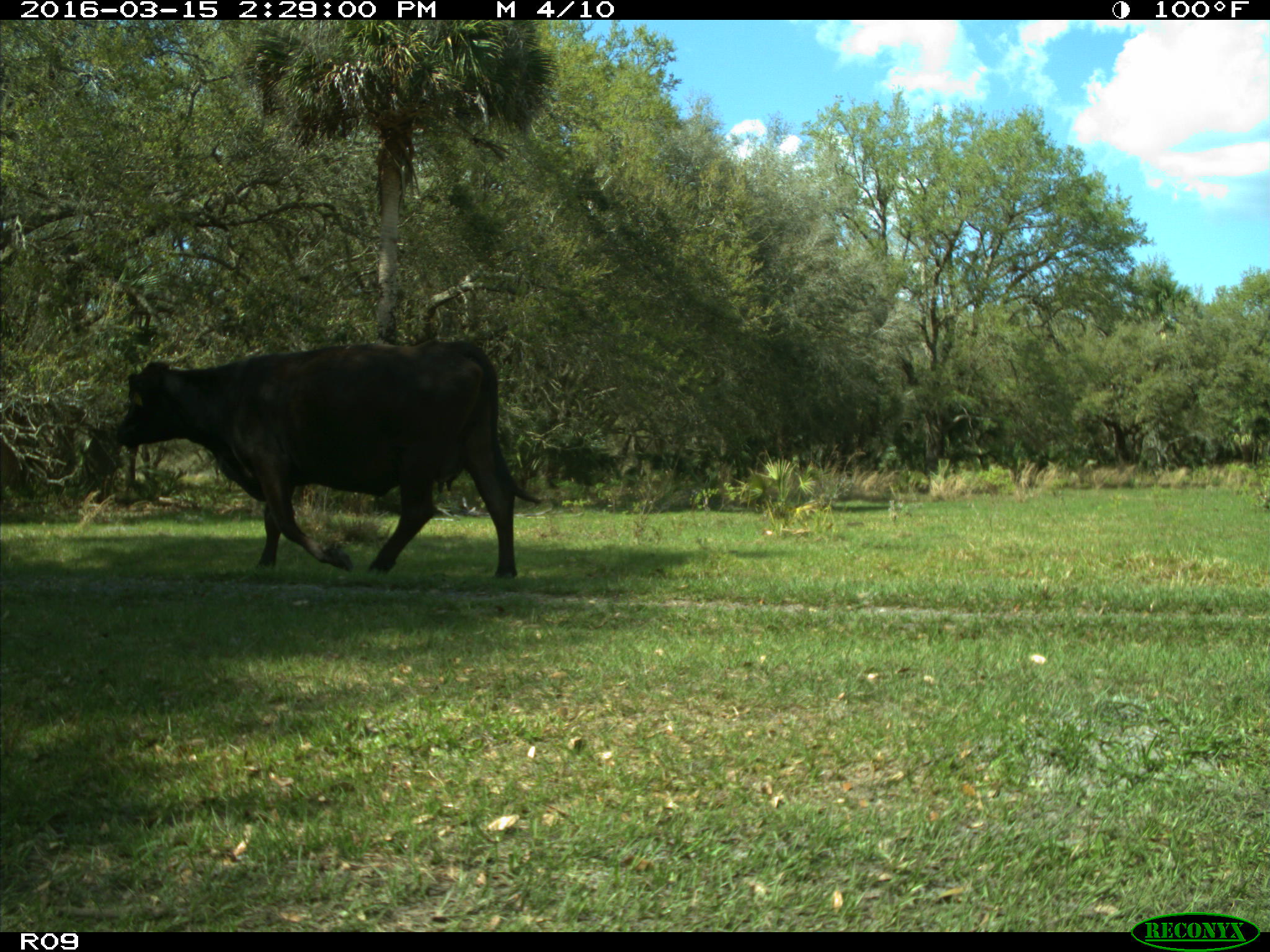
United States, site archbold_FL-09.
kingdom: Animalia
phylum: Chordata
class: Mammalia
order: Artiodactyla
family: Bovidae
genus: Bos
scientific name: Bos taurus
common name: domestic cow